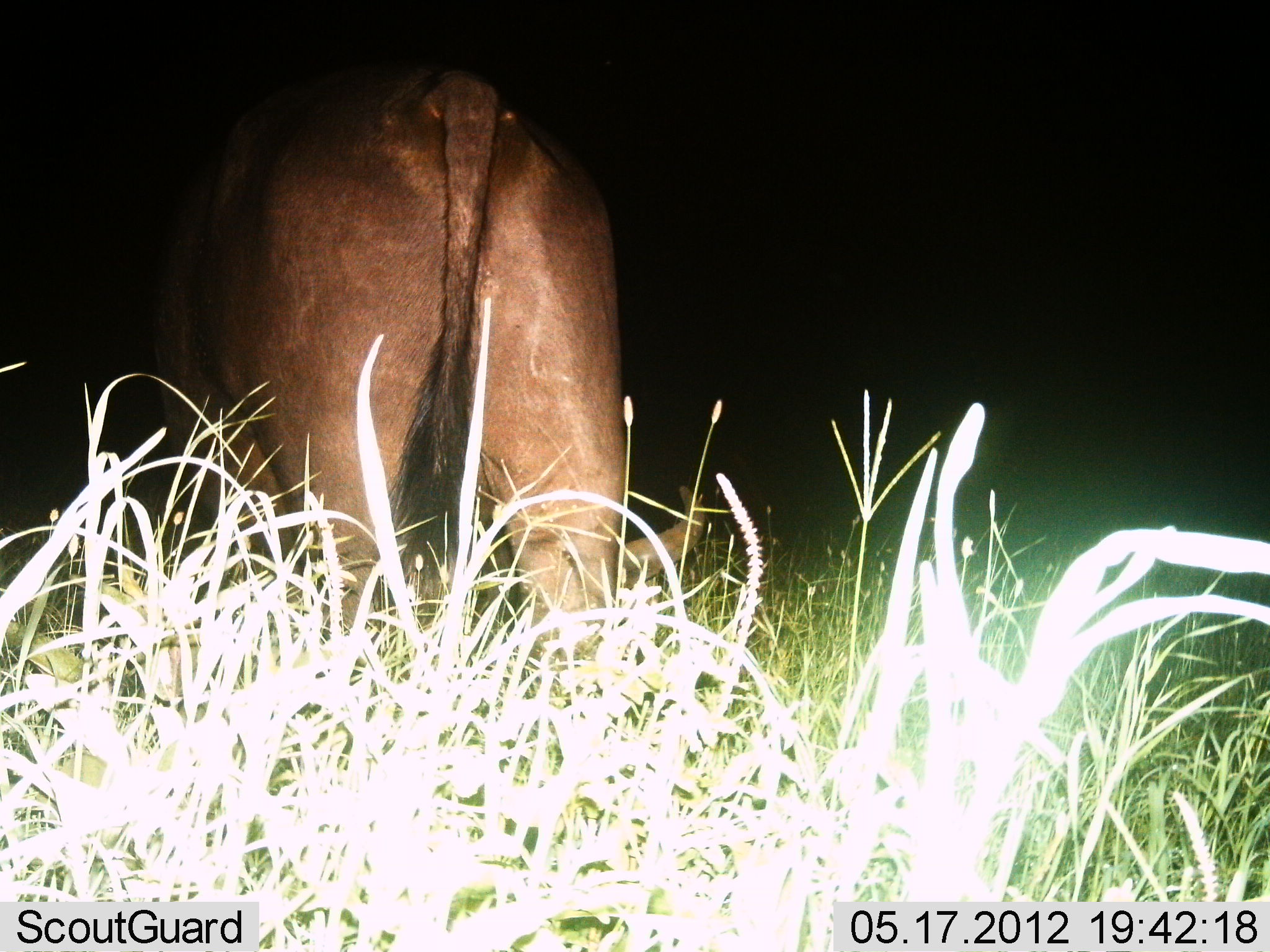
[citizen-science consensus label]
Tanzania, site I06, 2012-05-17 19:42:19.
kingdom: Animalia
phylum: Chordata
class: Mammalia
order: Artiodactyla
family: Bovidae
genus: Connochaetes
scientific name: Connochaetes taurinus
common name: blue wildebeest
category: wildebeest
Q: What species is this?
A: Wildebeest (blue wildebeest) (Connochaetes taurinus).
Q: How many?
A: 1.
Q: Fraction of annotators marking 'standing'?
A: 36%.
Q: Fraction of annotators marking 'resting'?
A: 0%.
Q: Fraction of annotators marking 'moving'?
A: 0%.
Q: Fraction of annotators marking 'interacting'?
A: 0%.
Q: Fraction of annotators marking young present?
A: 0%.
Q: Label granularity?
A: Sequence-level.